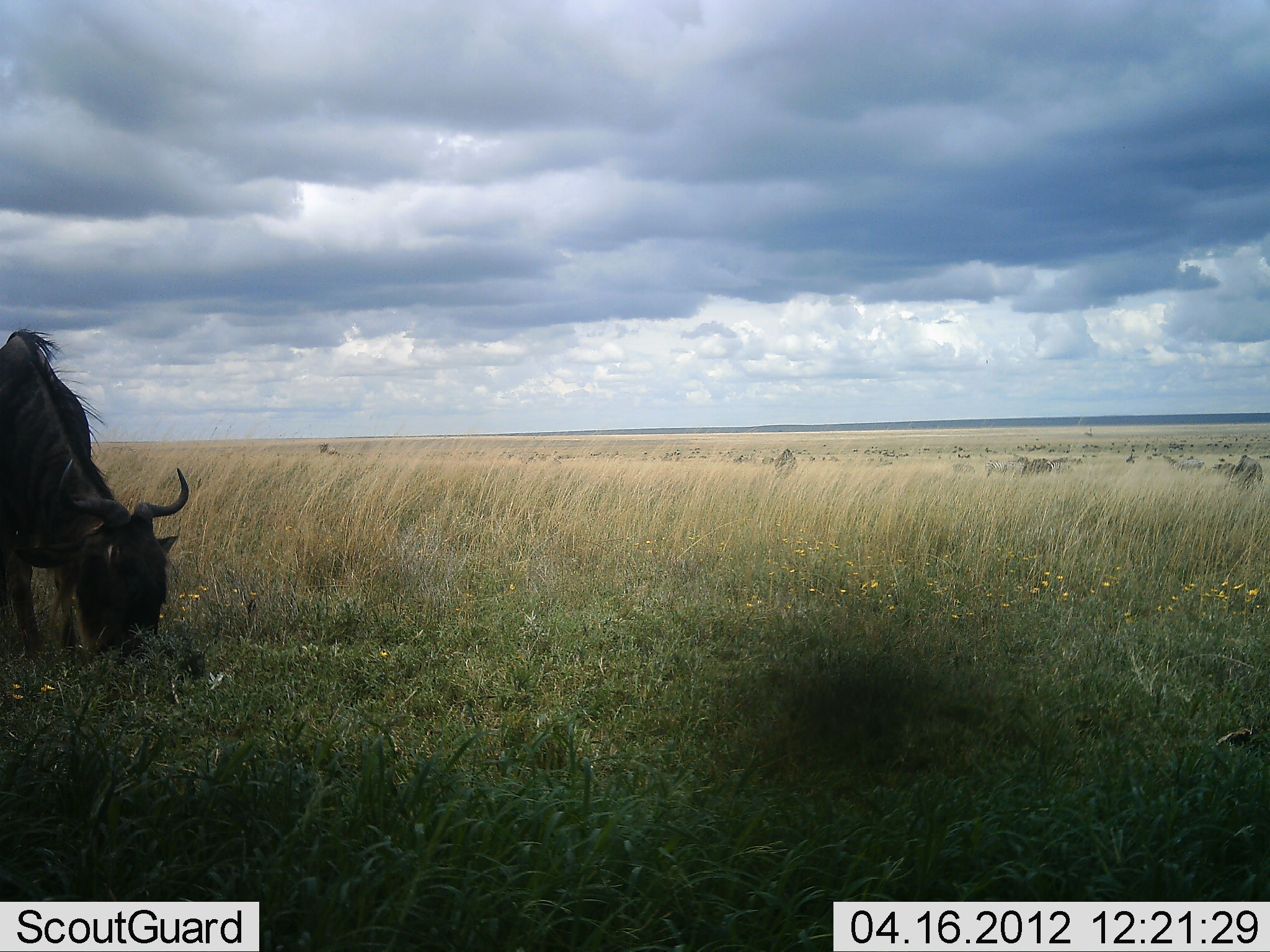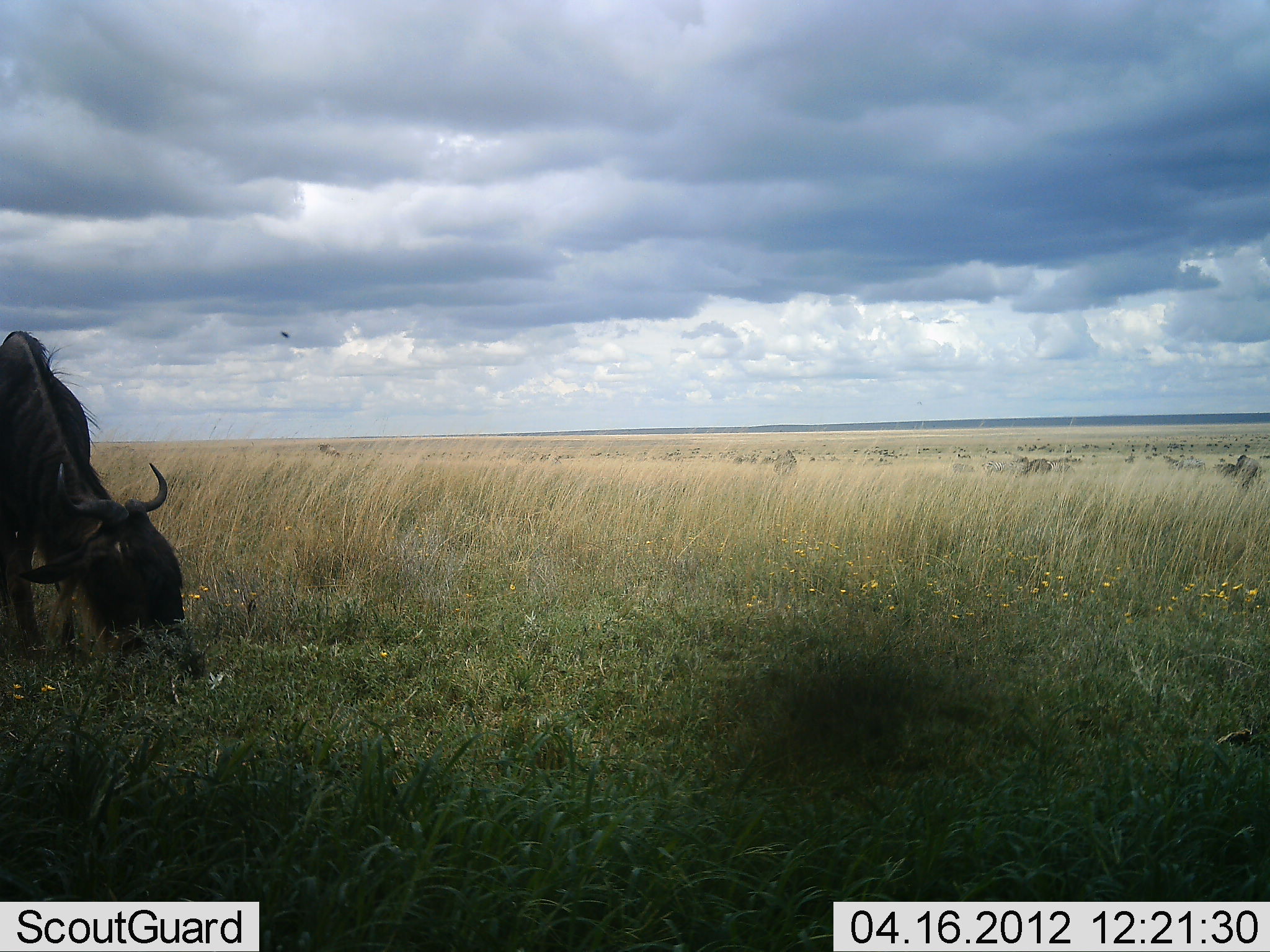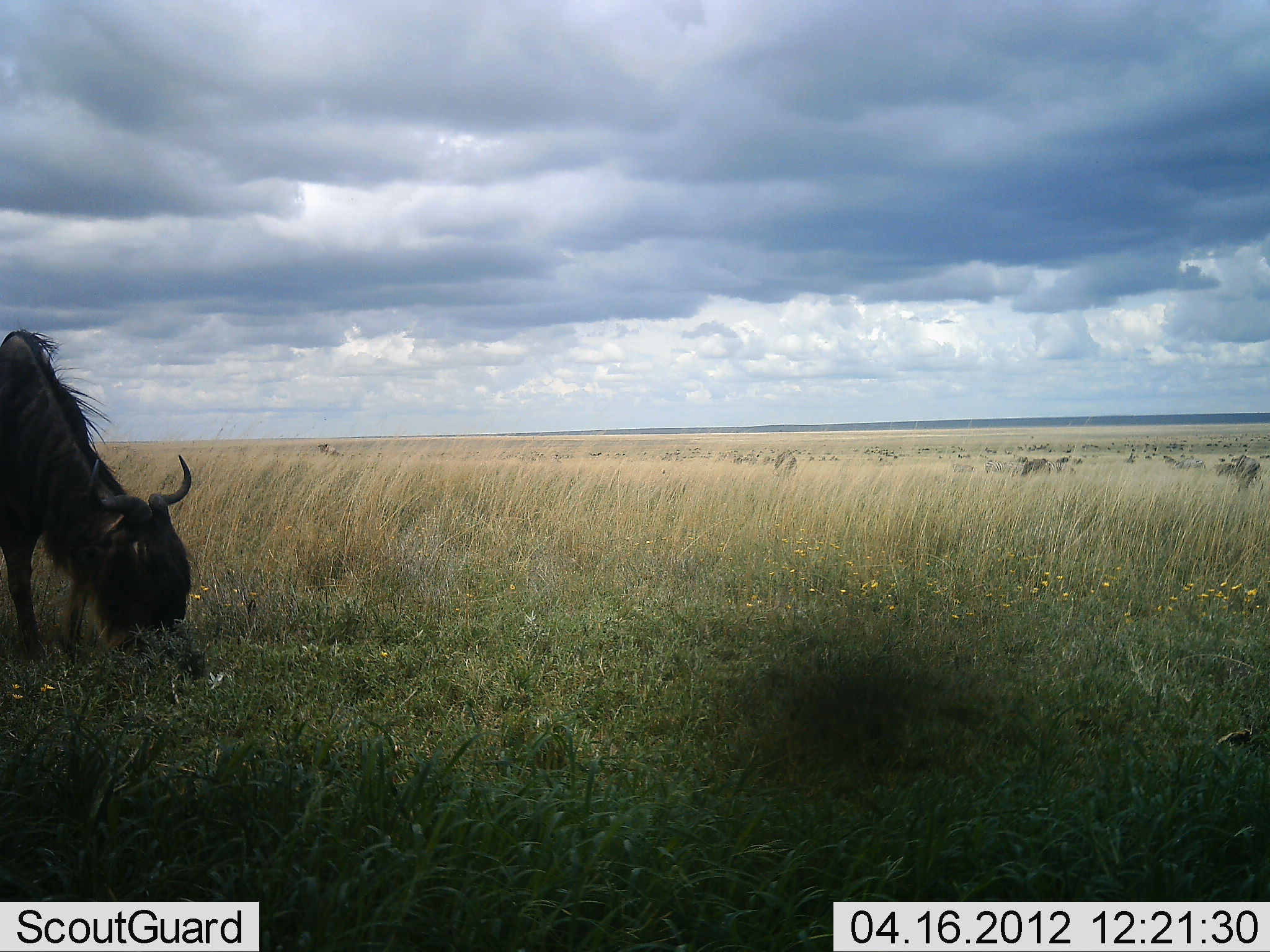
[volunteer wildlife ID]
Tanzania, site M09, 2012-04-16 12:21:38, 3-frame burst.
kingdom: Animalia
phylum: Chordata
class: Mammalia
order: Artiodactyla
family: Bovidae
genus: Connochaetes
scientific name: Connochaetes taurinus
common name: blue wildebeest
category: wildebeest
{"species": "wildebeest (blue wildebeest) (Connochaetes taurinus)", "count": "1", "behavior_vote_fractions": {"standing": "29%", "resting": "0%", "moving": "6%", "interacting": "0%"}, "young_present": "0%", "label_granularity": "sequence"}